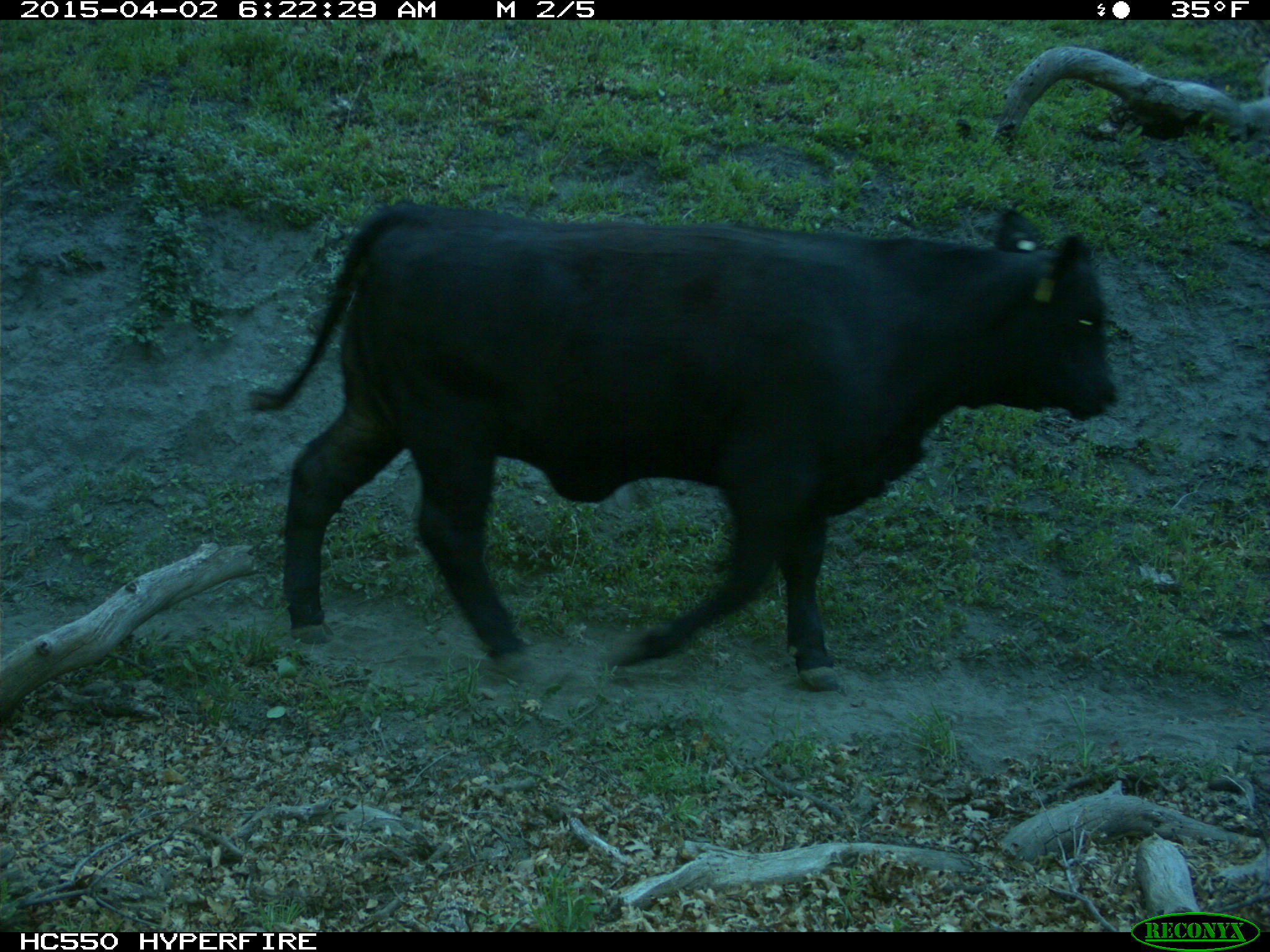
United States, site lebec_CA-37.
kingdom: Animalia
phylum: Chordata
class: Mammalia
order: Artiodactyla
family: Bovidae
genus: Bos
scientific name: Bos taurus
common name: domestic cow